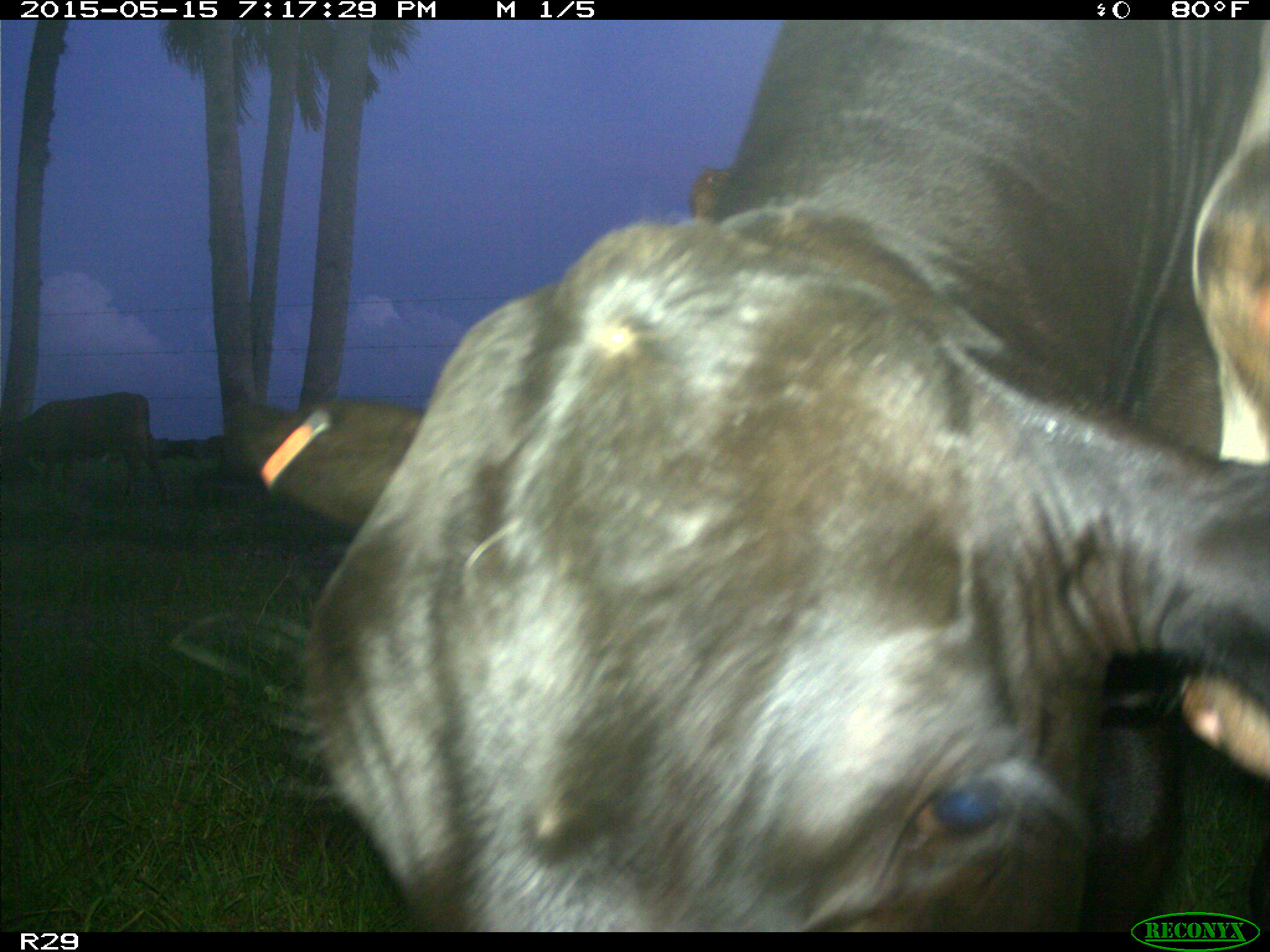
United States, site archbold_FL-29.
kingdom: Animalia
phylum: Chordata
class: Mammalia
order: Artiodactyla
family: Bovidae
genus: Bos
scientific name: Bos taurus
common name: domestic cow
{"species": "Bos taurus (domestic cow)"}